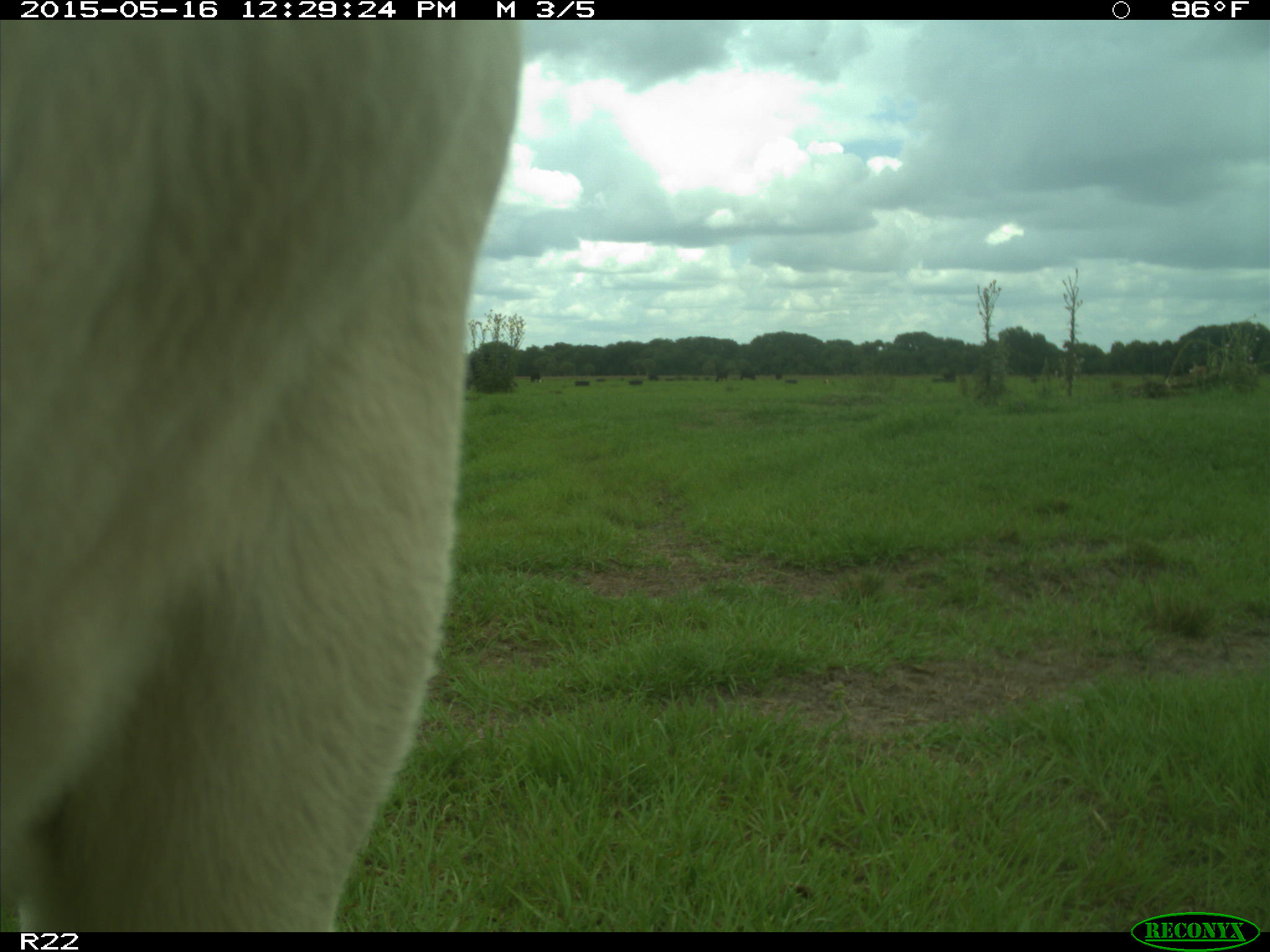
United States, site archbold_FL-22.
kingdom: Animalia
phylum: Chordata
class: Mammalia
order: Artiodactyla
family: Bovidae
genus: Bos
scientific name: Bos taurus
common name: domestic cow